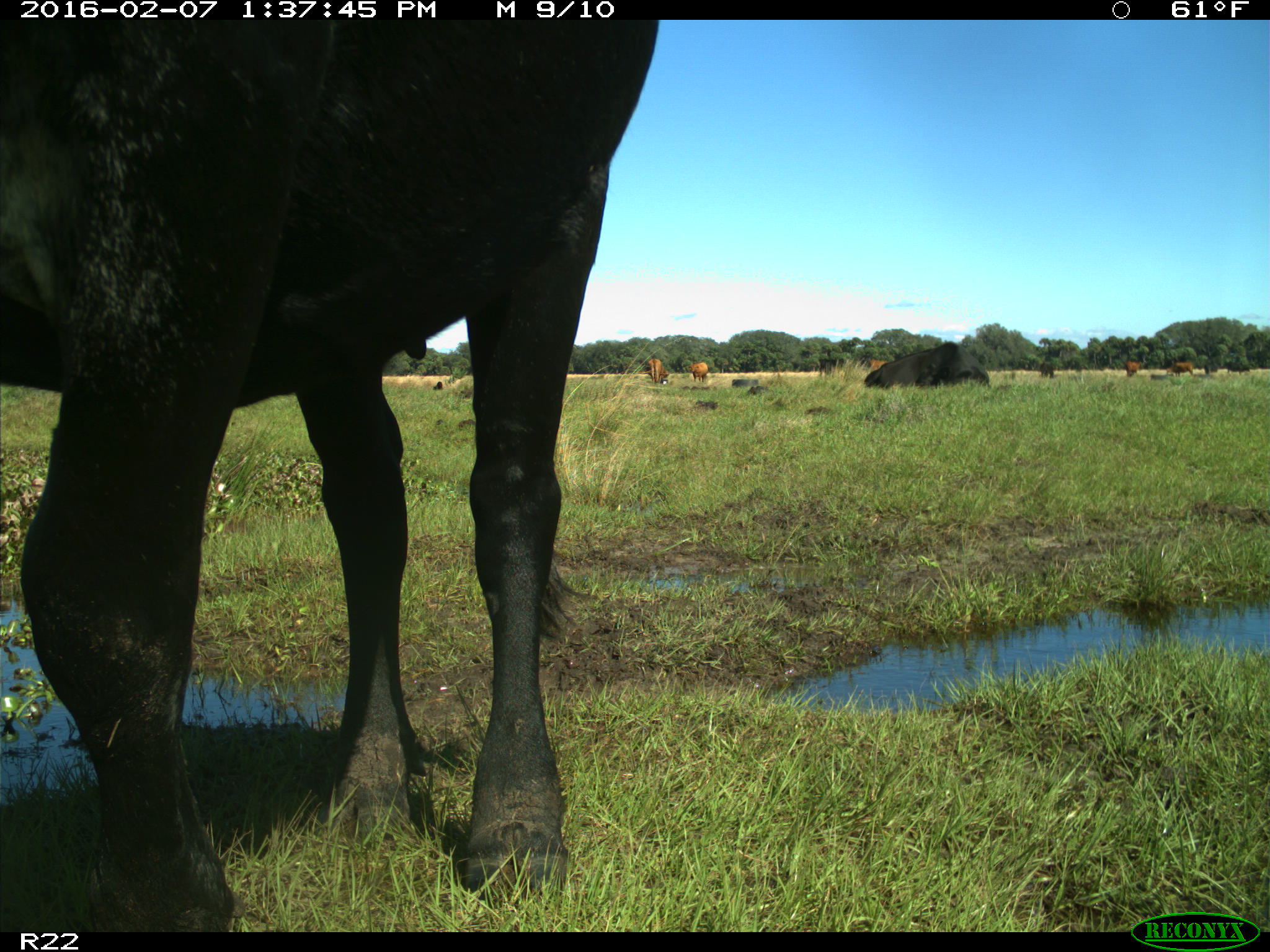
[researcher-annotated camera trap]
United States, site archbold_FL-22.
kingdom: Animalia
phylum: Chordata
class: Mammalia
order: Artiodactyla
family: Bovidae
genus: Bos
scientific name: Bos taurus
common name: domestic cow